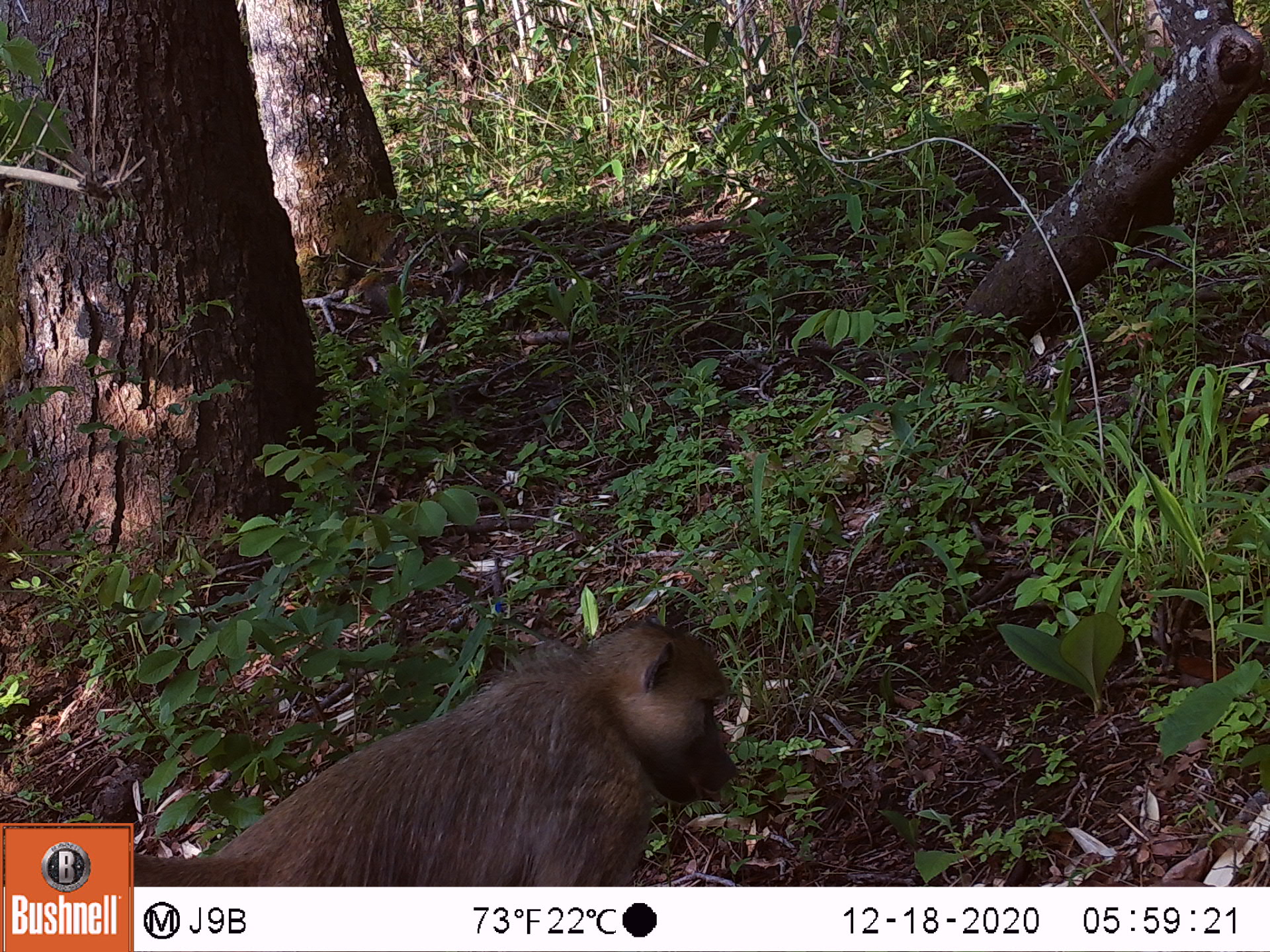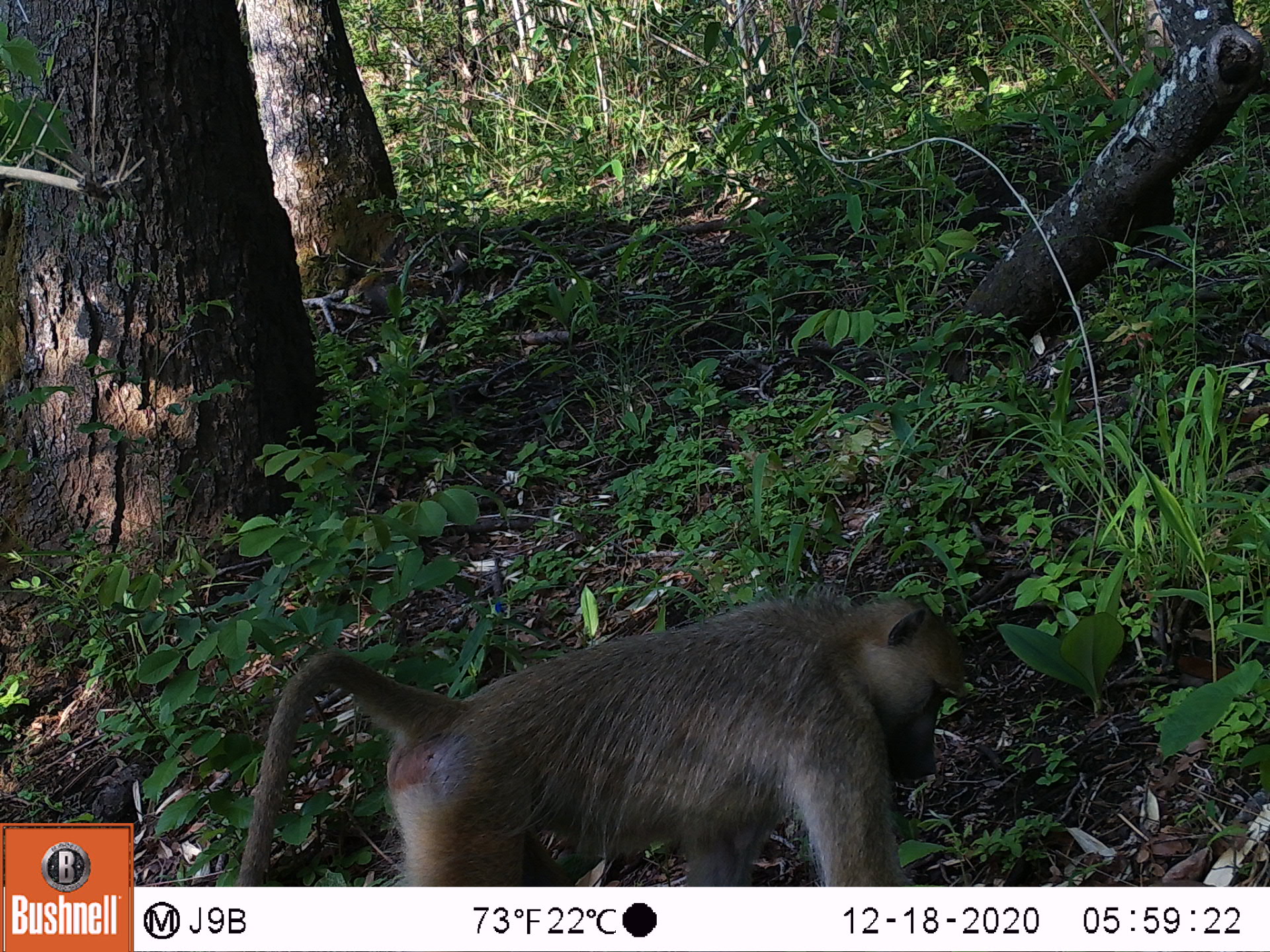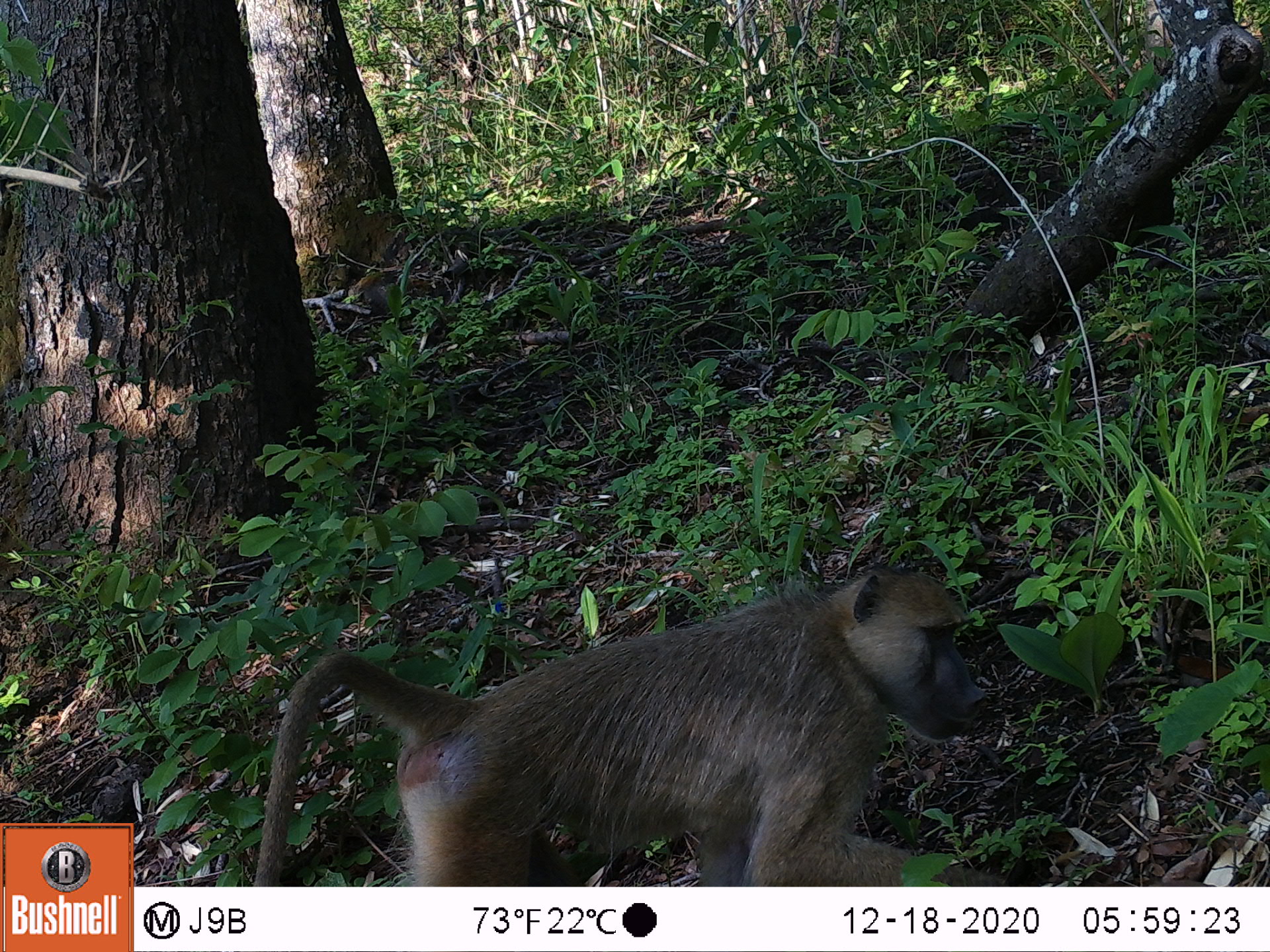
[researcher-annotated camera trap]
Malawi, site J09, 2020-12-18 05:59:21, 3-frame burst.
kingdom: Animalia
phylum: Chordata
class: Mammalia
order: Primates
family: Cercopithecidae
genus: Papio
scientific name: Papio cynocephalus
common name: yellow baboon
Yellow baboon (Papio cynocephalus), count 1.